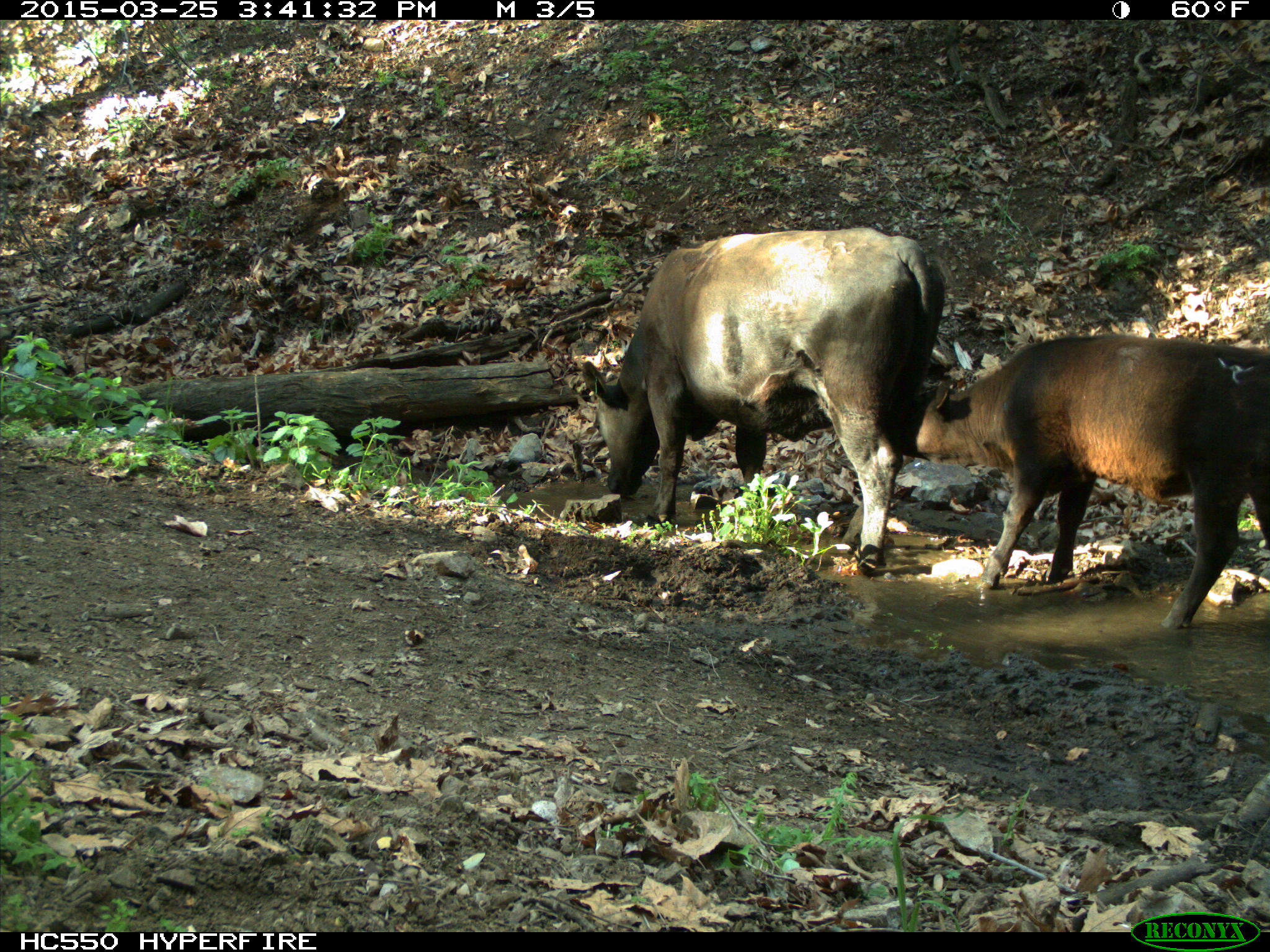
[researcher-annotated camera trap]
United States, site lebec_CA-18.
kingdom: Animalia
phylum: Chordata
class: Mammalia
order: Artiodactyla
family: Bovidae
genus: Bos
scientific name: Bos taurus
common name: domestic cow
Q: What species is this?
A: Bos taurus (domestic cow).